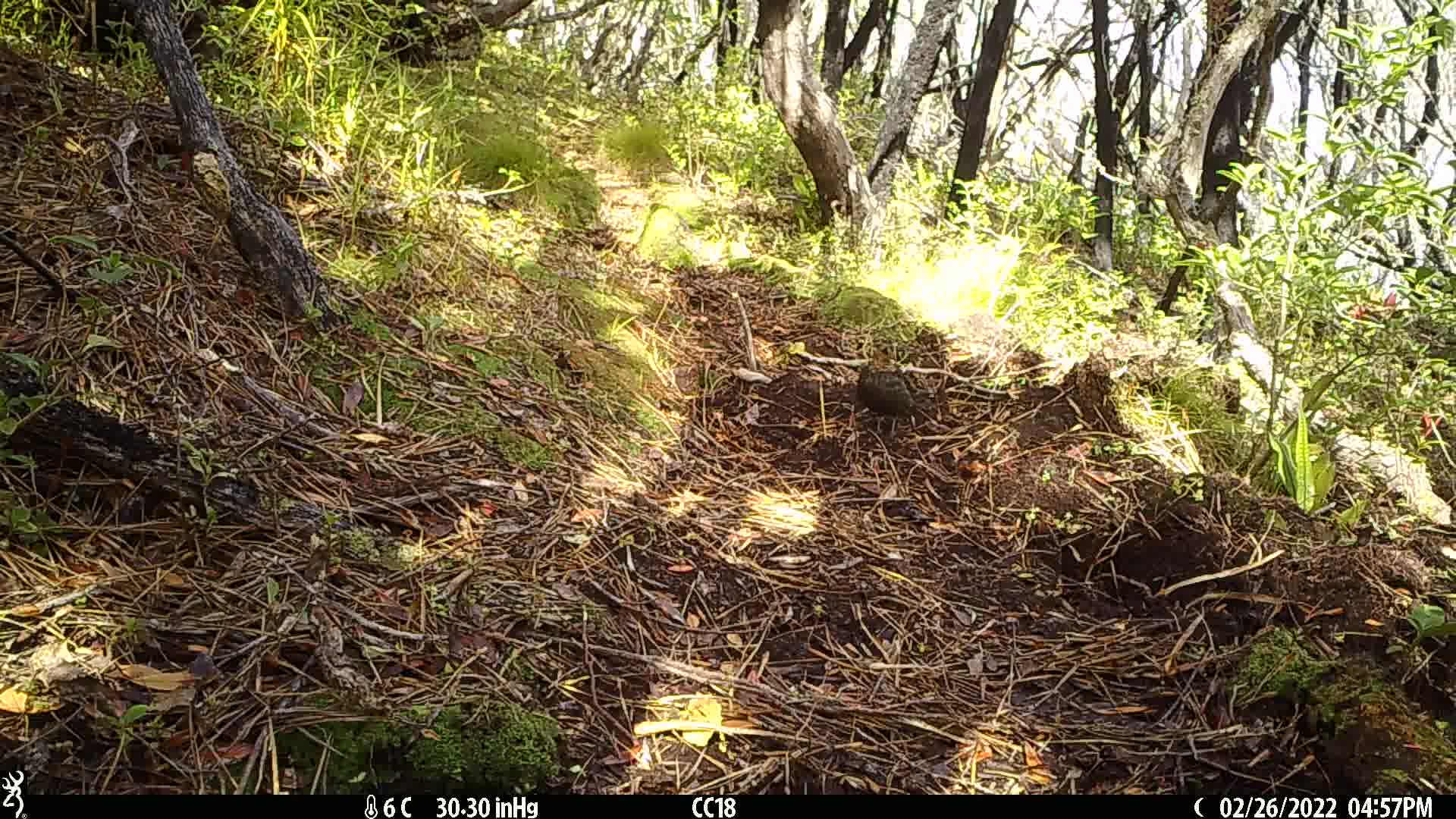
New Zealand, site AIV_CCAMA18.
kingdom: Animalia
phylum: Chordata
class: Aves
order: Passeriformes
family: Turdidae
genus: Turdus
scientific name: Turdus merula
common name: eurasian blackbird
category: blackbird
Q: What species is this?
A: Blackbird (eurasian blackbird) (Turdus merula).